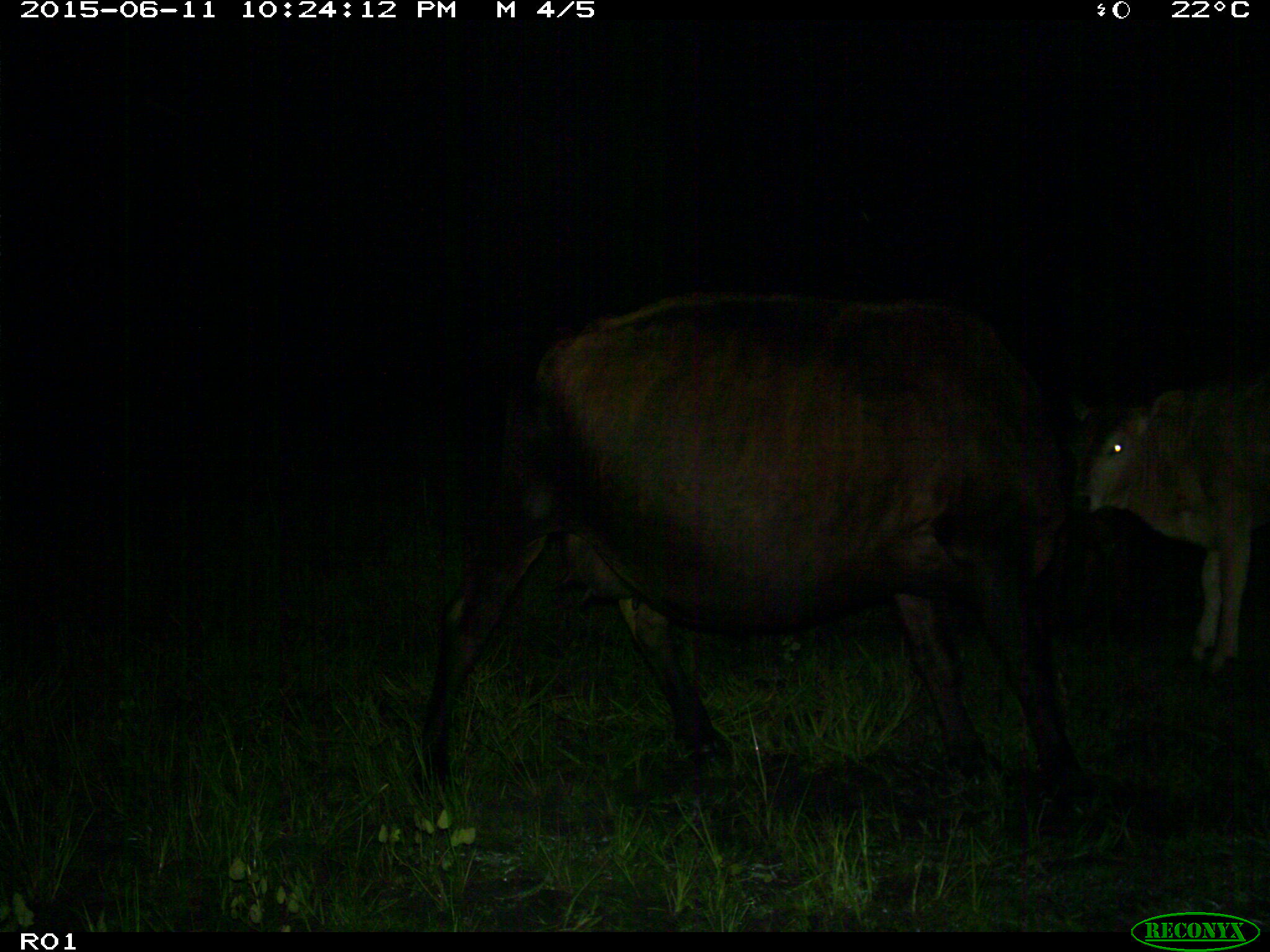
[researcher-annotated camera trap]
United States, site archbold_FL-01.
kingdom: Animalia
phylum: Chordata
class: Mammalia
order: Artiodactyla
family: Bovidae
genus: Bos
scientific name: Bos taurus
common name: domestic cow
Bos taurus (domestic cow).